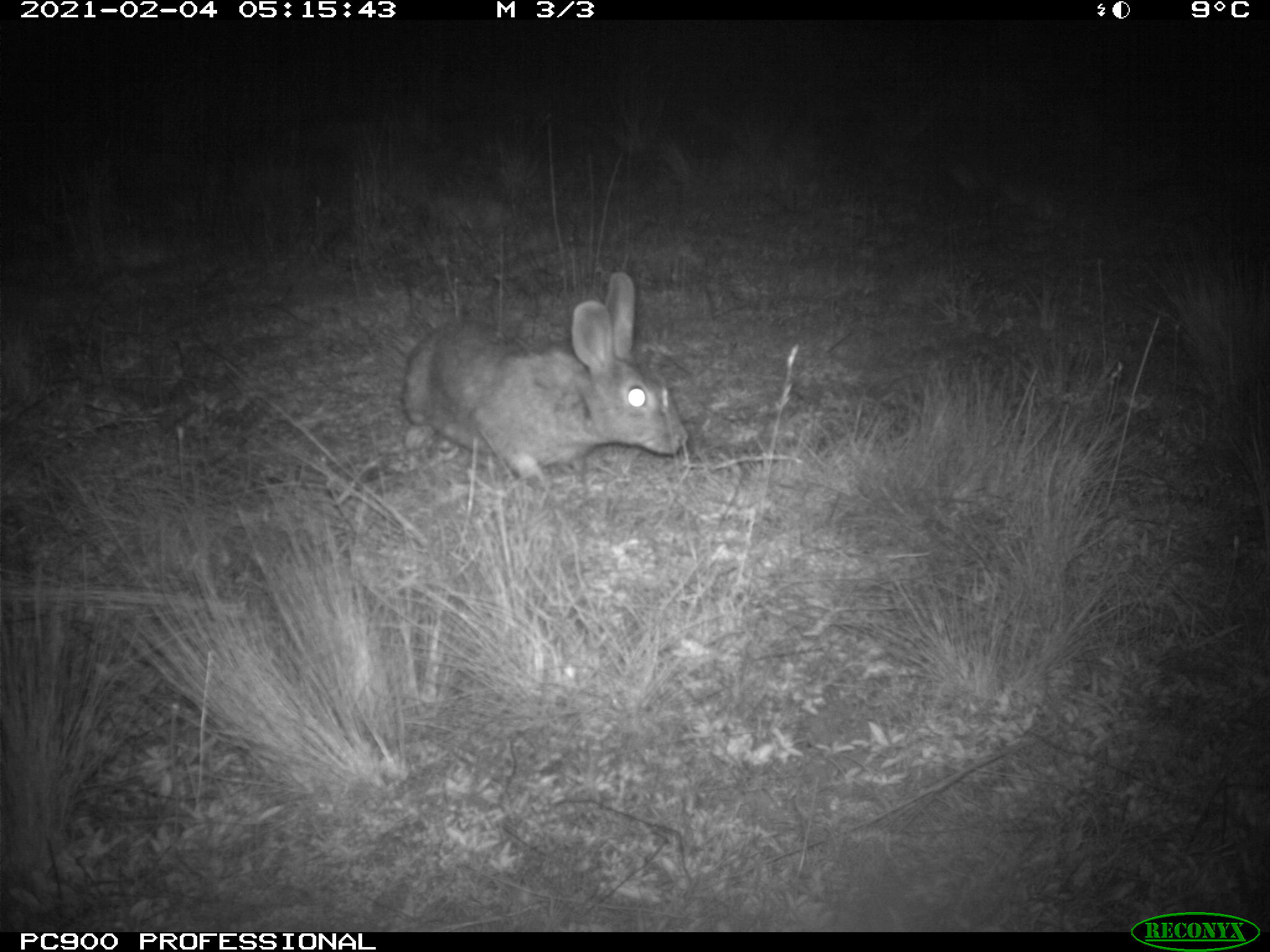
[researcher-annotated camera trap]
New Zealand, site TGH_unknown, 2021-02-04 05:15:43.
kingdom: Animalia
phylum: Chordata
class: Mammalia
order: Lagomorpha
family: Leporidae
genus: Oryctolagus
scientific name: Oryctolagus cuniculus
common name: european rabbit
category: rabbit